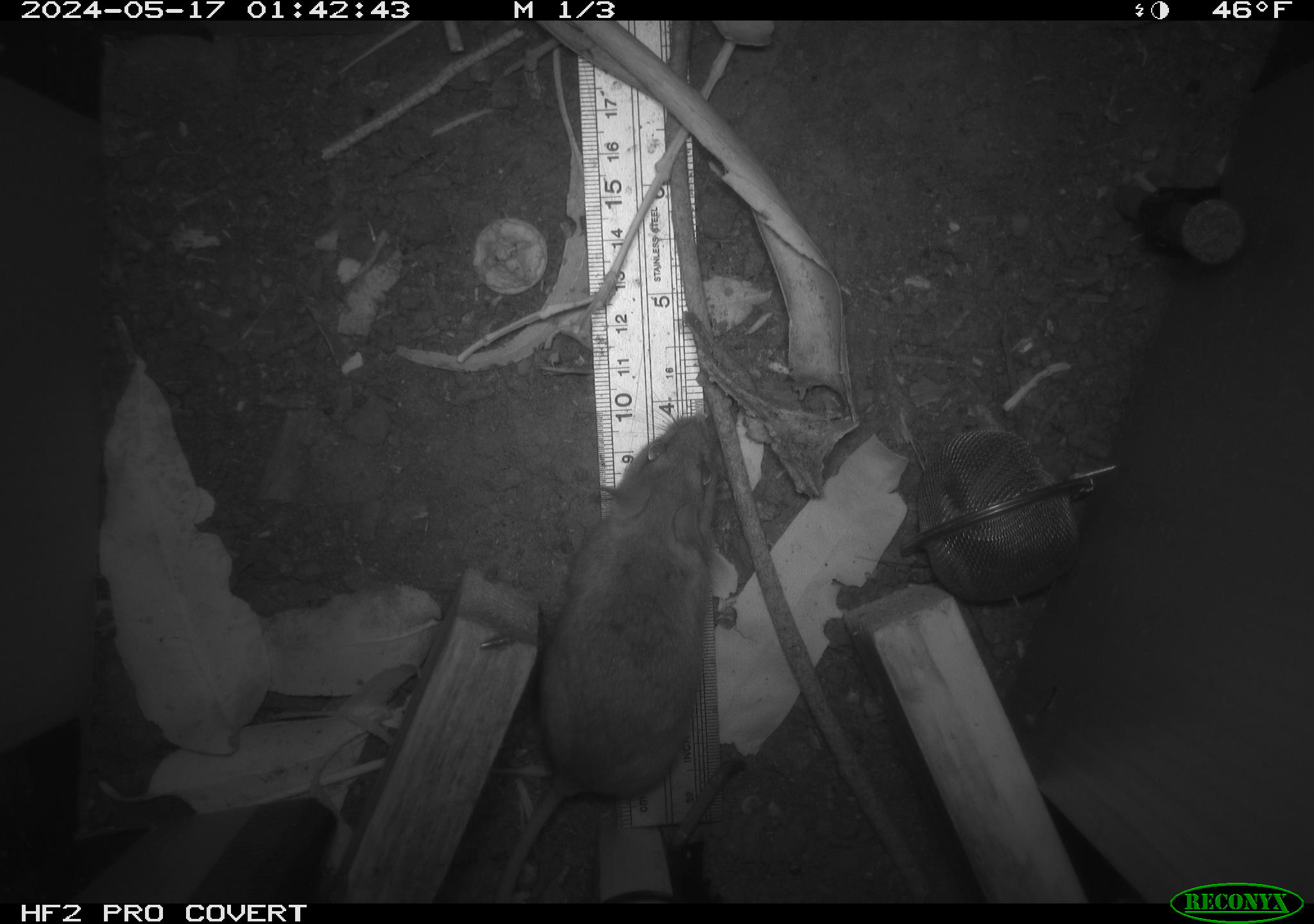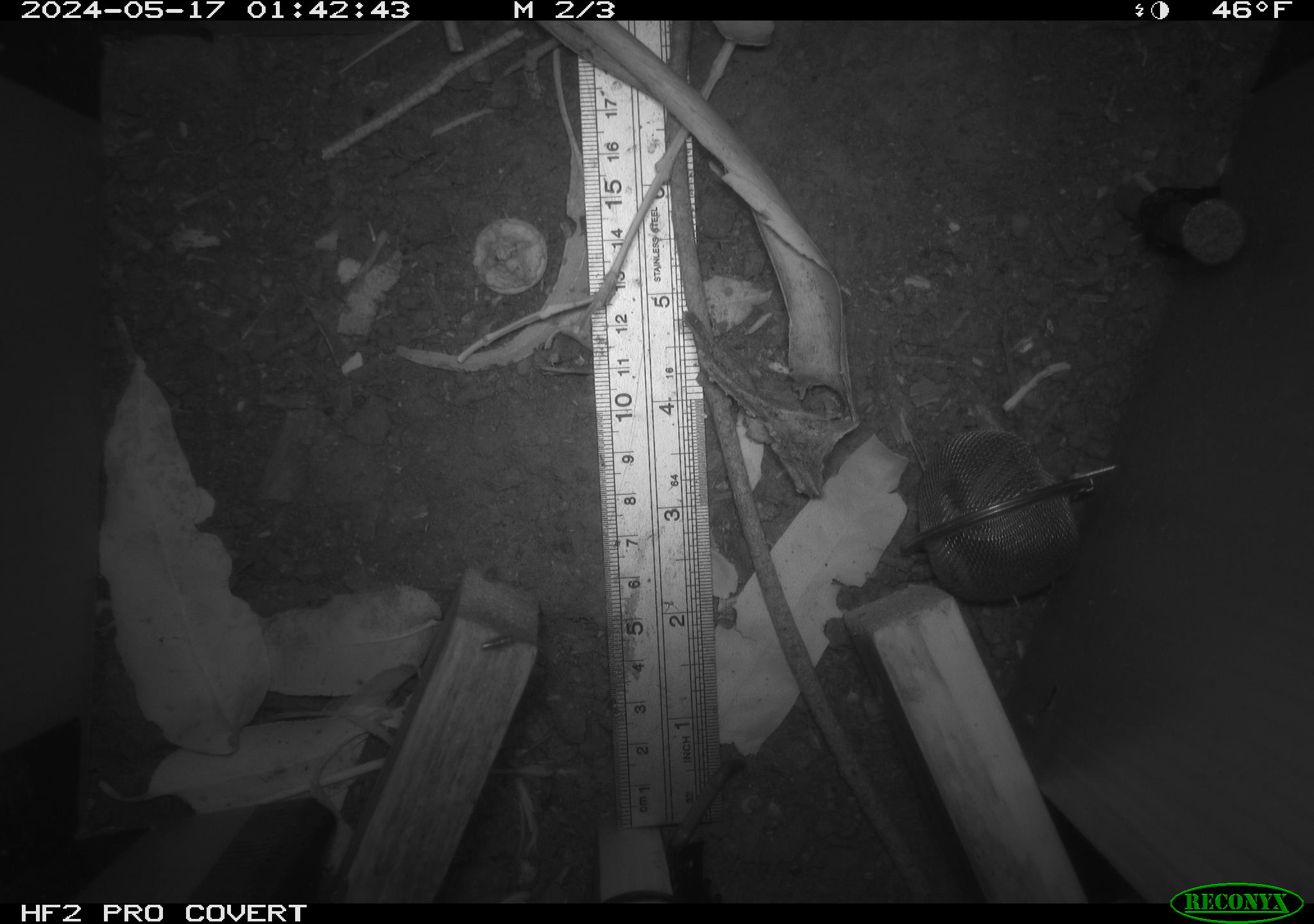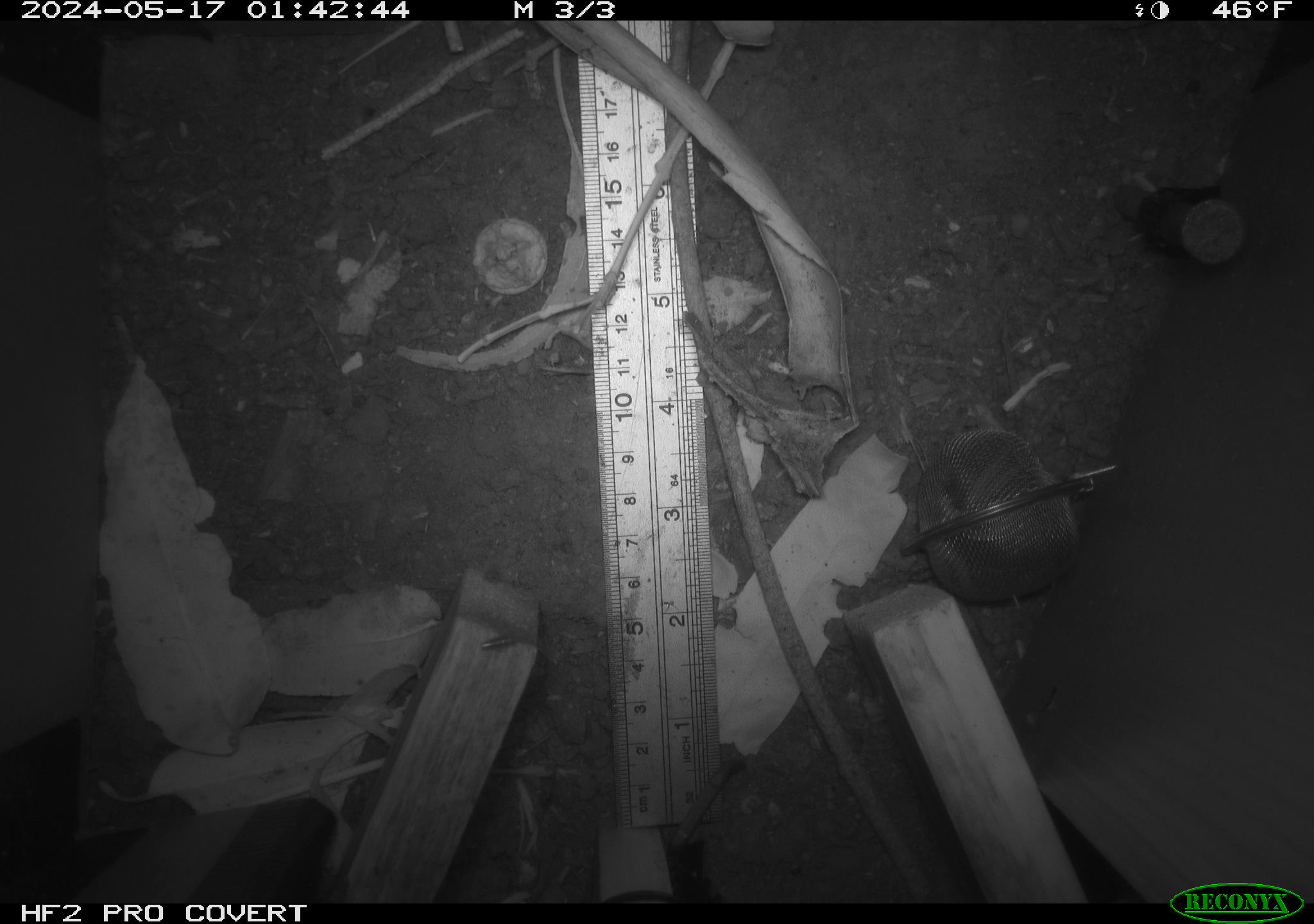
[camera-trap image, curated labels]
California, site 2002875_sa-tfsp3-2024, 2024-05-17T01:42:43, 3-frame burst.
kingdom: Animalia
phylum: Chordata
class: Mammalia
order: Rodentia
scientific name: Rodentia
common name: mouse species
Mouse species (Rodentia).